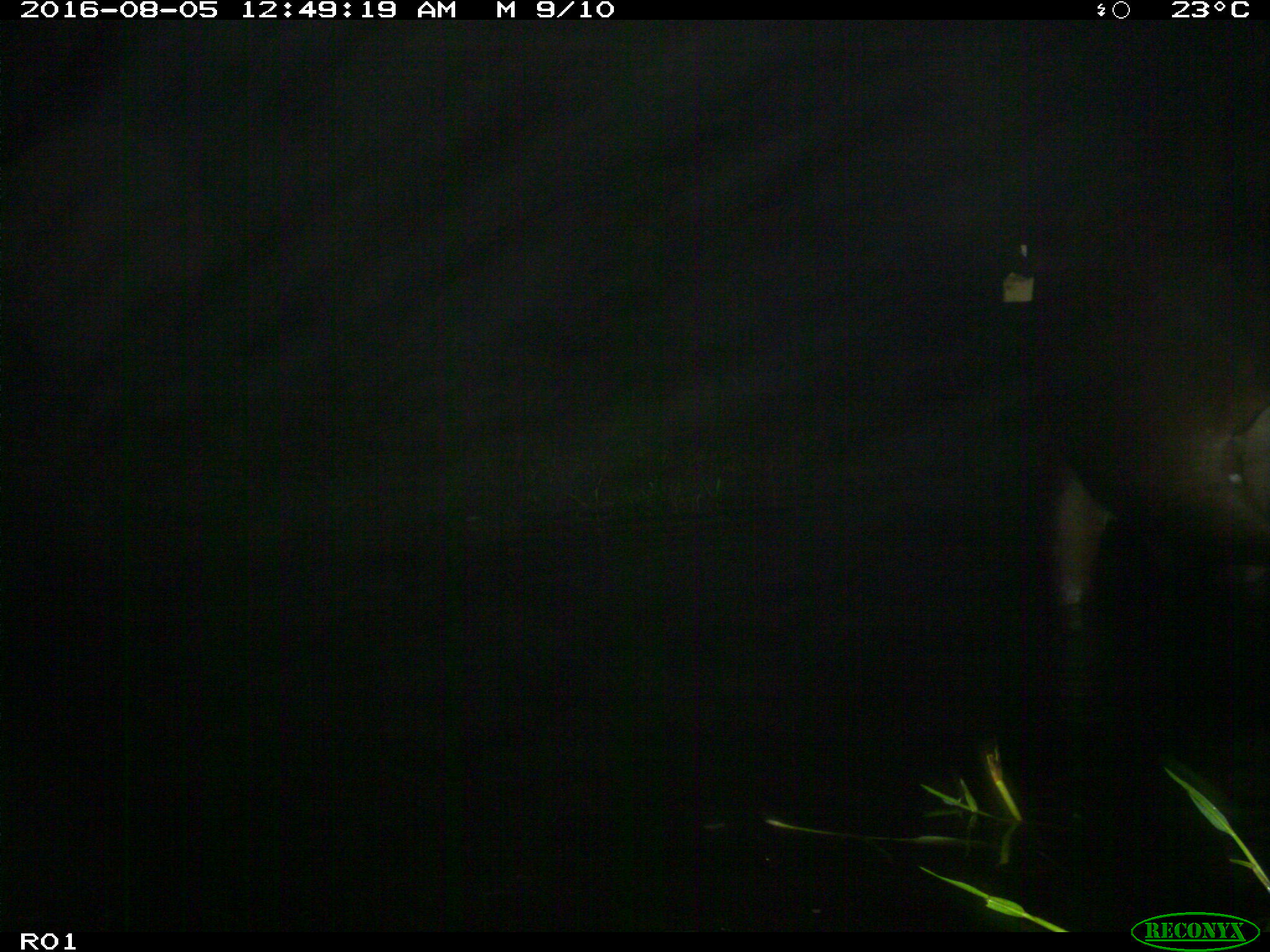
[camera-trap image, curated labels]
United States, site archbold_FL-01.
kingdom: Animalia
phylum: Chordata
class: Mammalia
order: Artiodactyla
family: Bovidae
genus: Bos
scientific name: Bos taurus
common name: domestic cow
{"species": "Bos taurus (domestic cow)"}